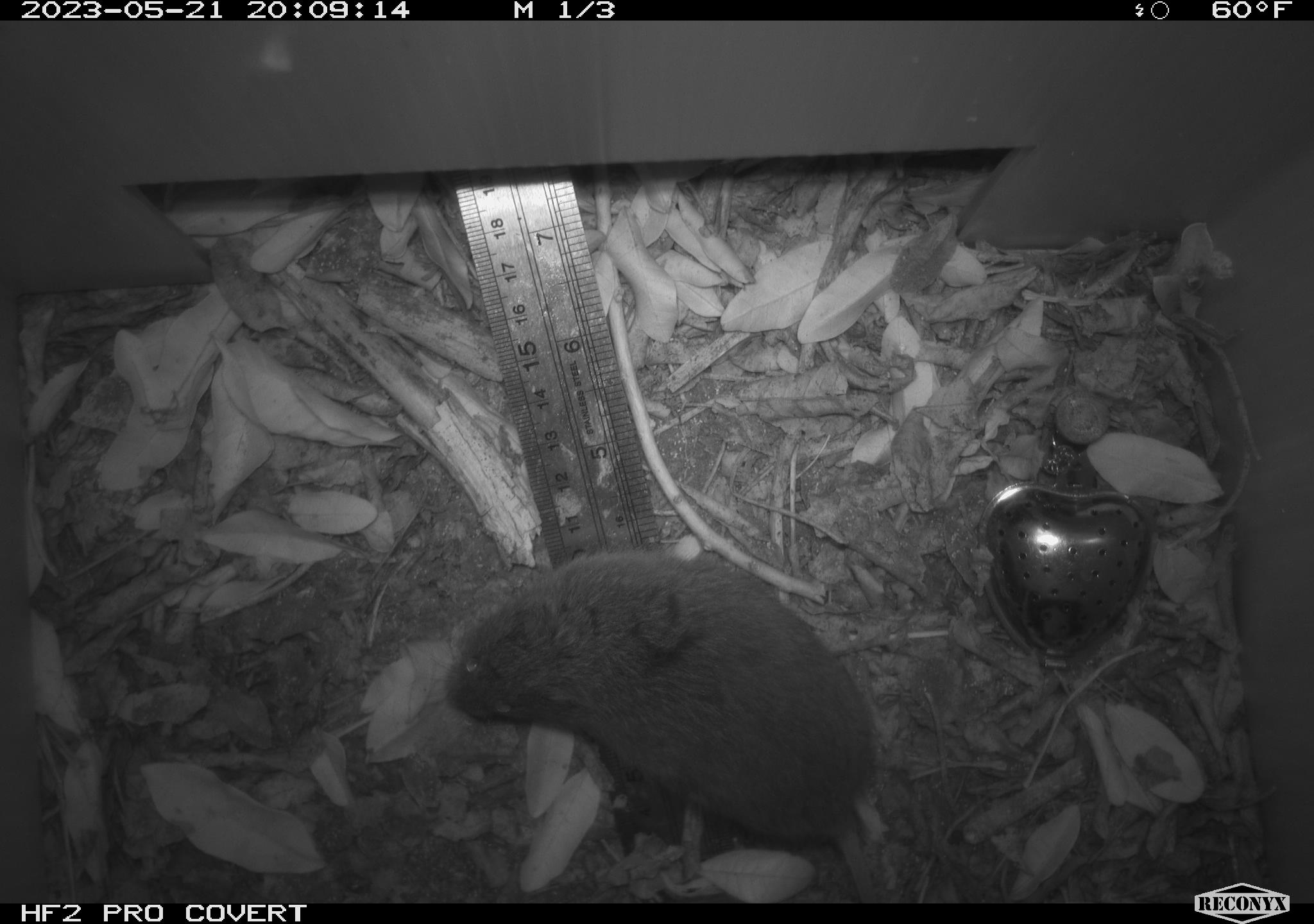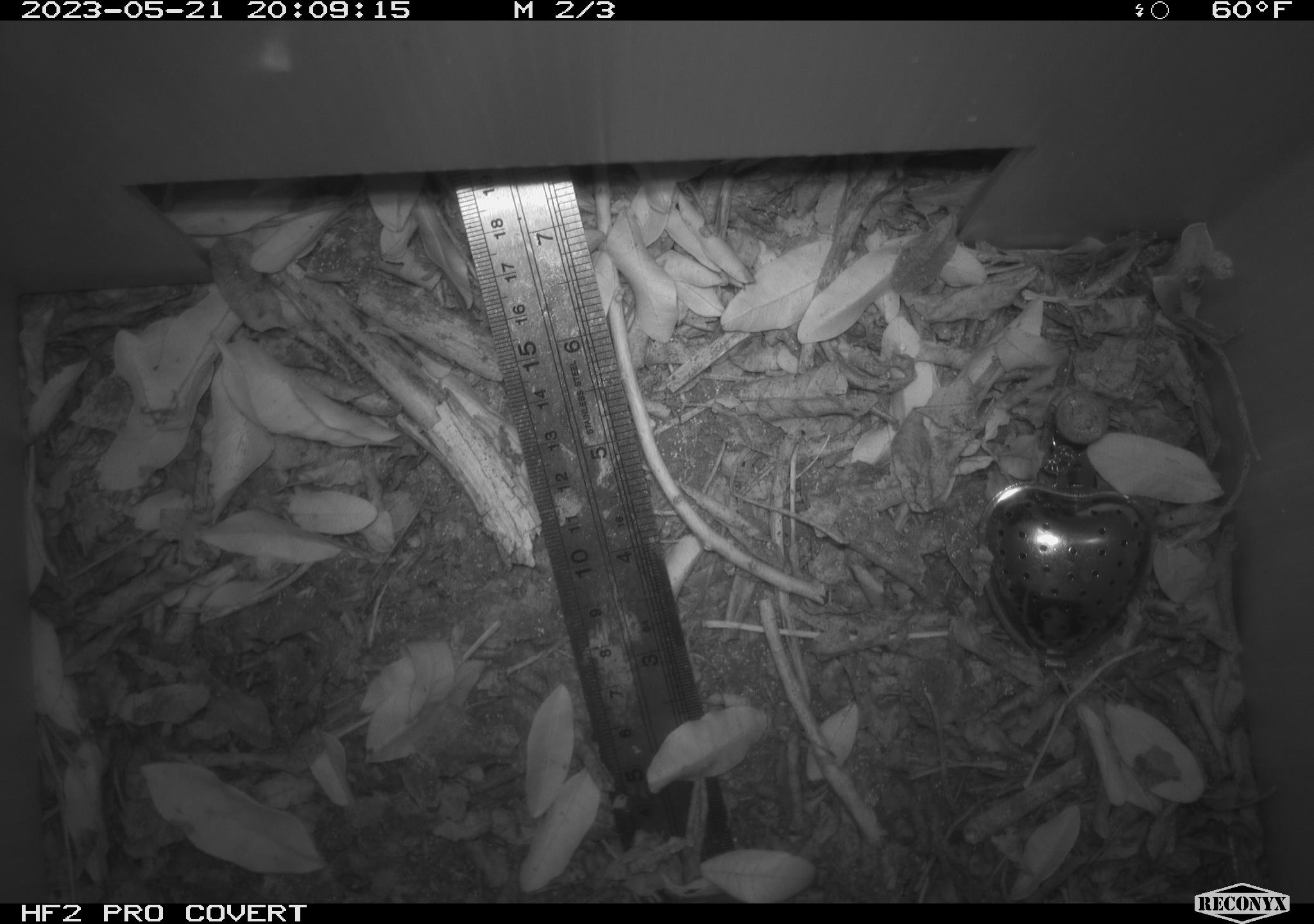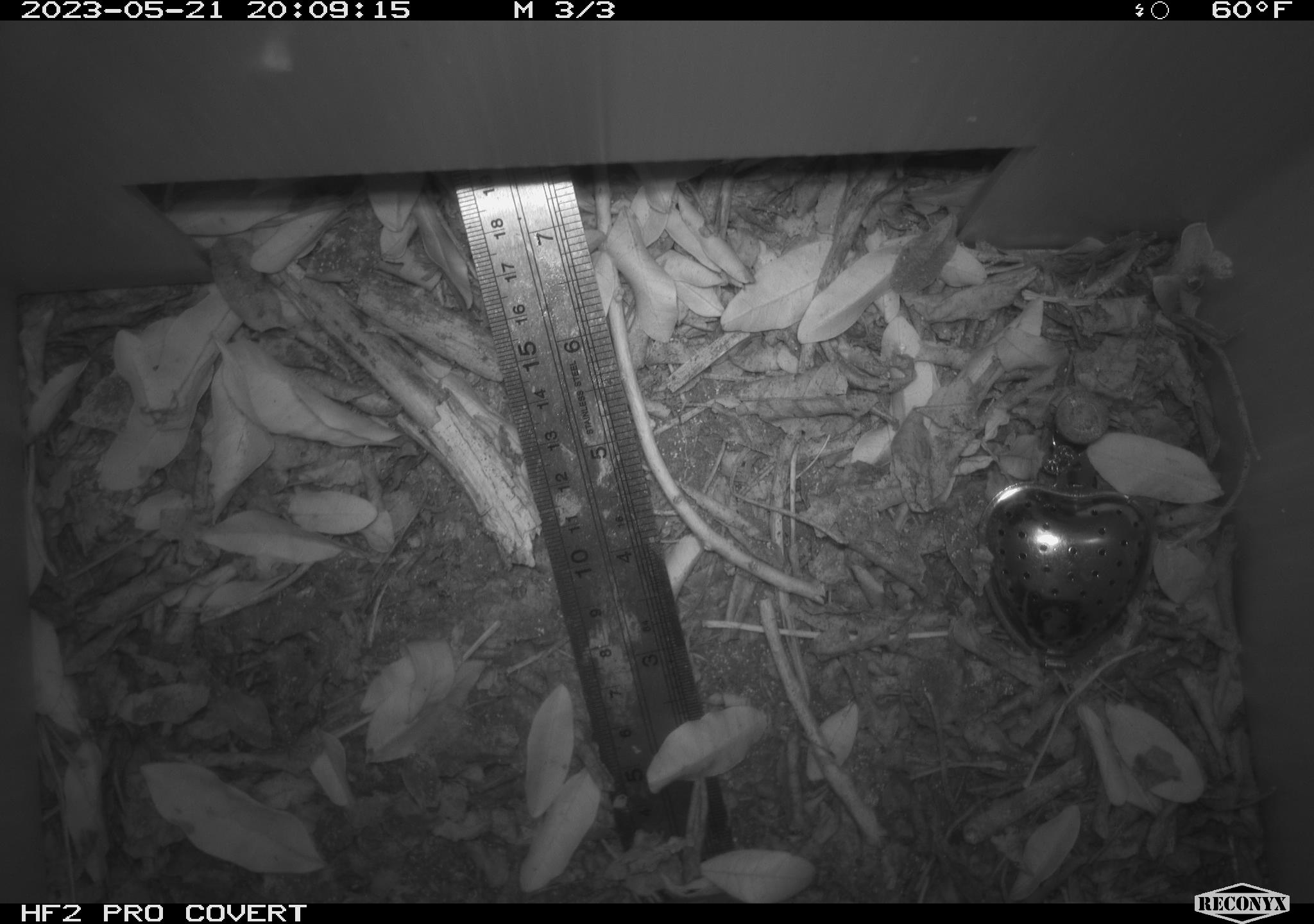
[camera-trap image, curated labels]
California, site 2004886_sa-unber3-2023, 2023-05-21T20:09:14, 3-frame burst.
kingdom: Animalia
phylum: Chordata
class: Mammalia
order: Rodentia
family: Cricetidae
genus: Microtus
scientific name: Microtus californicus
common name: california vole